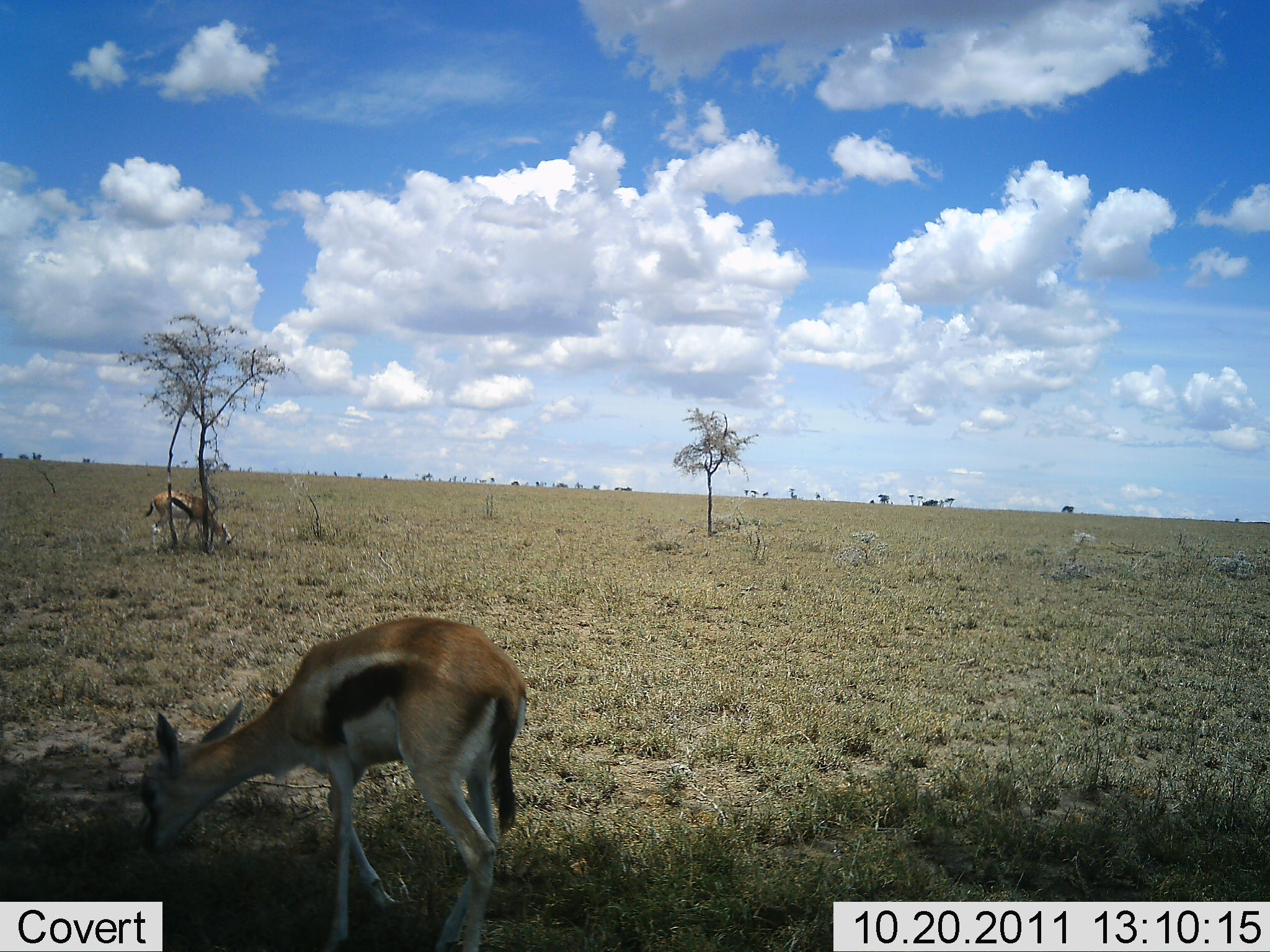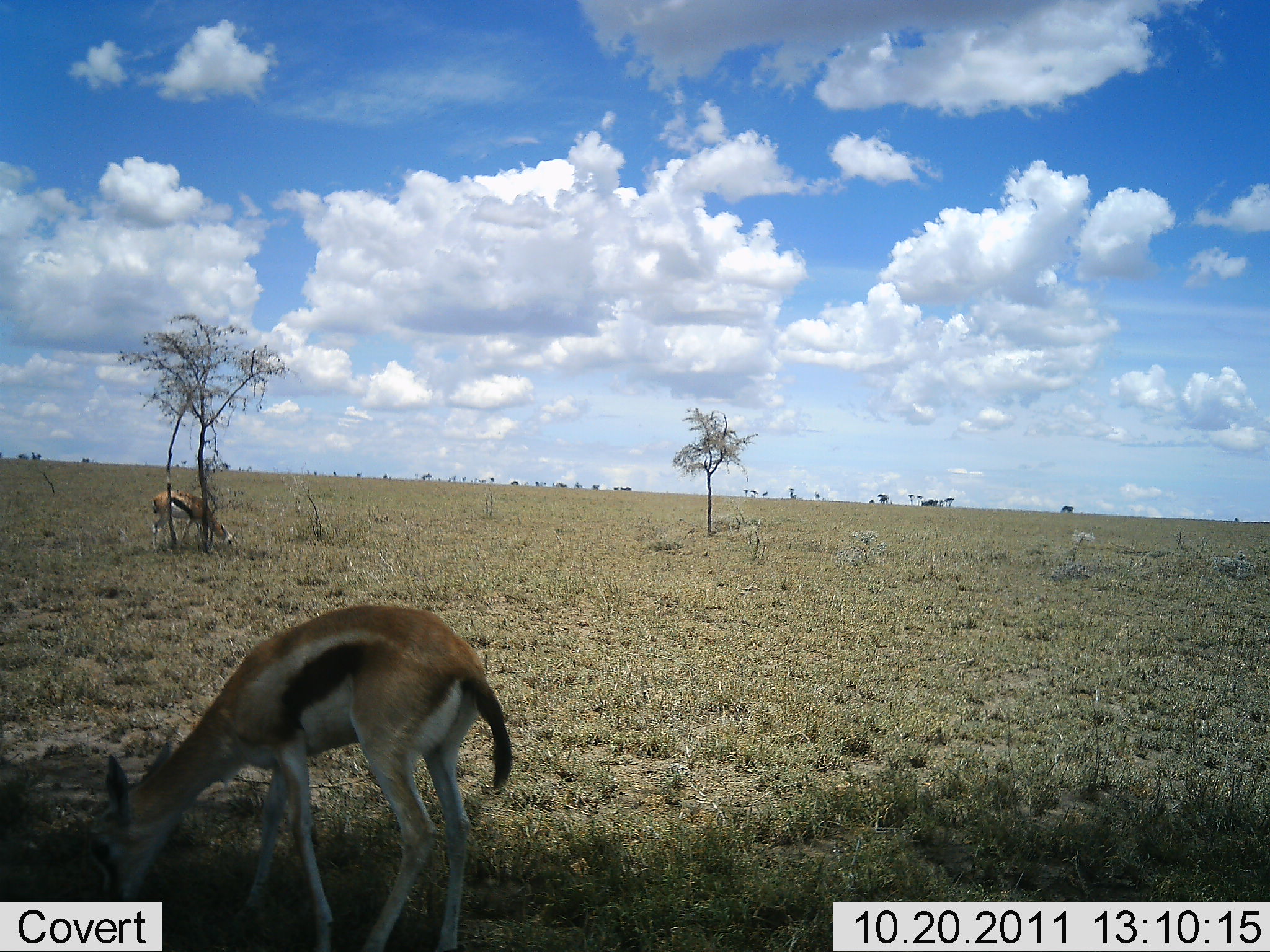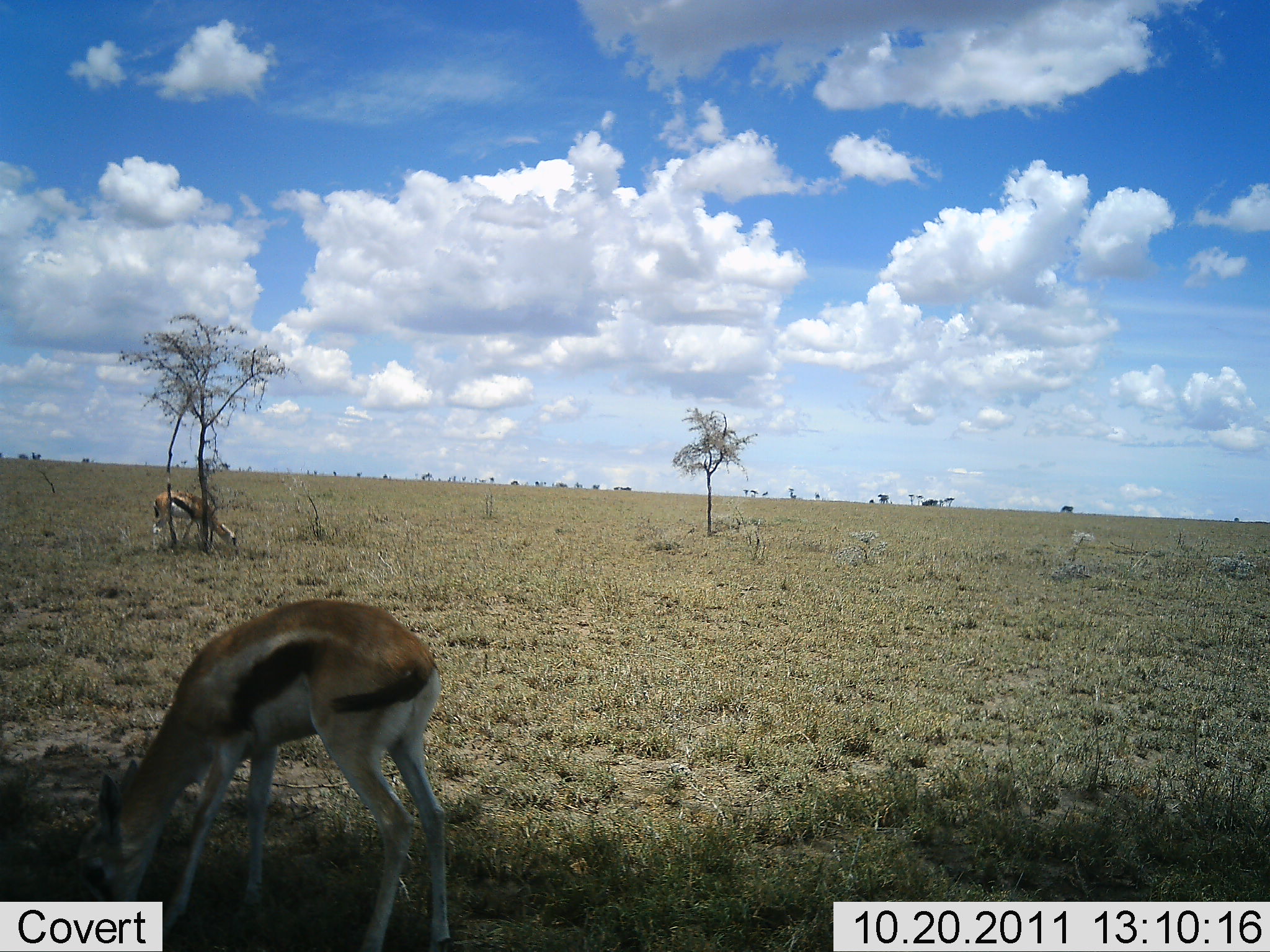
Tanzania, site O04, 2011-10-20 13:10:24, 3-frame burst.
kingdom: Animalia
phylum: Chordata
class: Mammalia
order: Artiodactyla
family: Bovidae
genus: Eudorcas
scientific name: Eudorcas thomsonii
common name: thomson's gazelle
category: gazellethomsons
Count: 2.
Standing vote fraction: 25%.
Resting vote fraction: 0%.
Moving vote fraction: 0%.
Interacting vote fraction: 0%.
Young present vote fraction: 8%.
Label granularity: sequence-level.